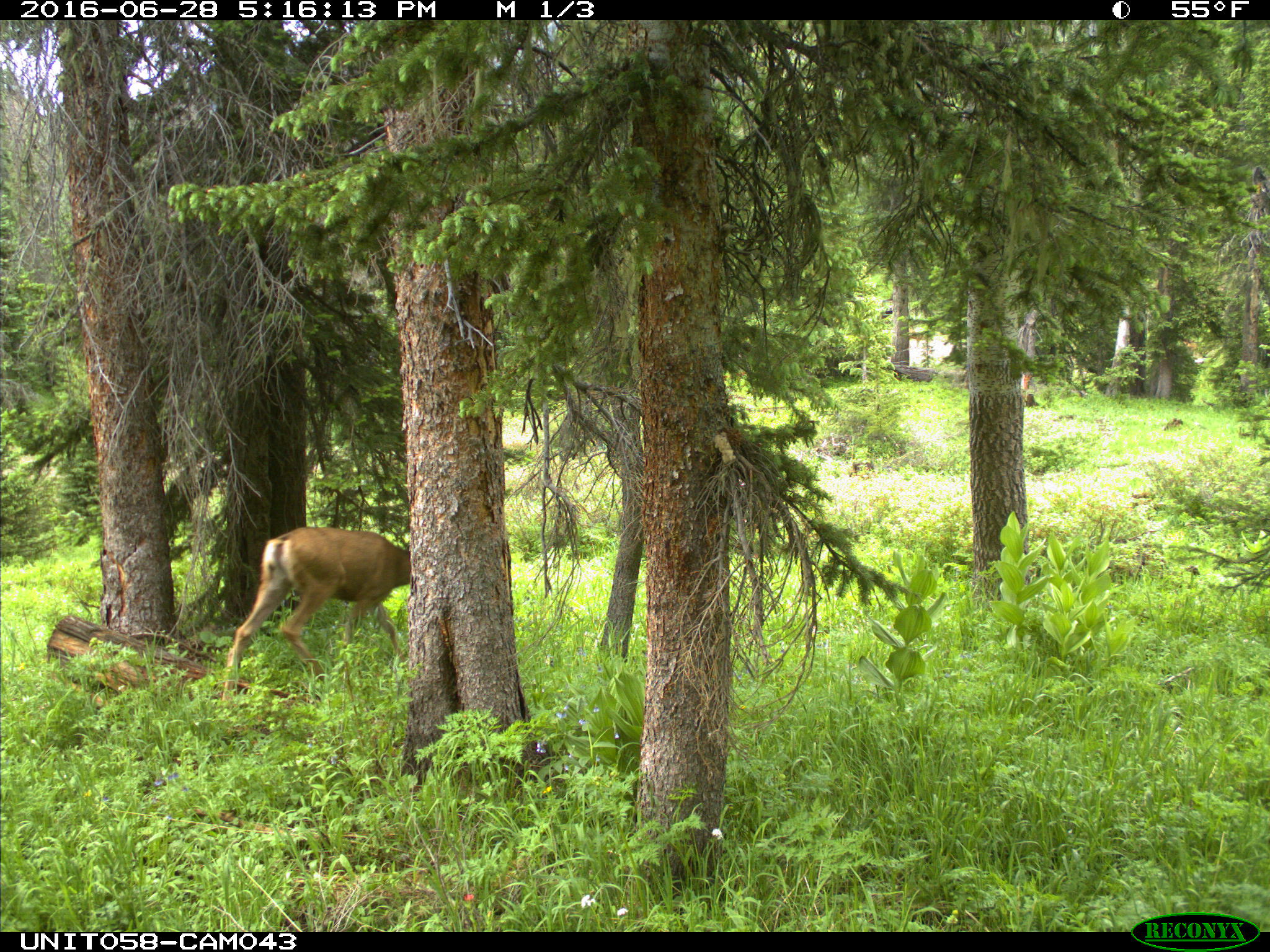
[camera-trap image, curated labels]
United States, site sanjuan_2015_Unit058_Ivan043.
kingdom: Animalia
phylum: Chordata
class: Mammalia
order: Artiodactyla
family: Cervidae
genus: Odocoileus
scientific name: Odocoileus hemionus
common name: mule deer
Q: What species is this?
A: Odocoileus hemionus (mule deer).